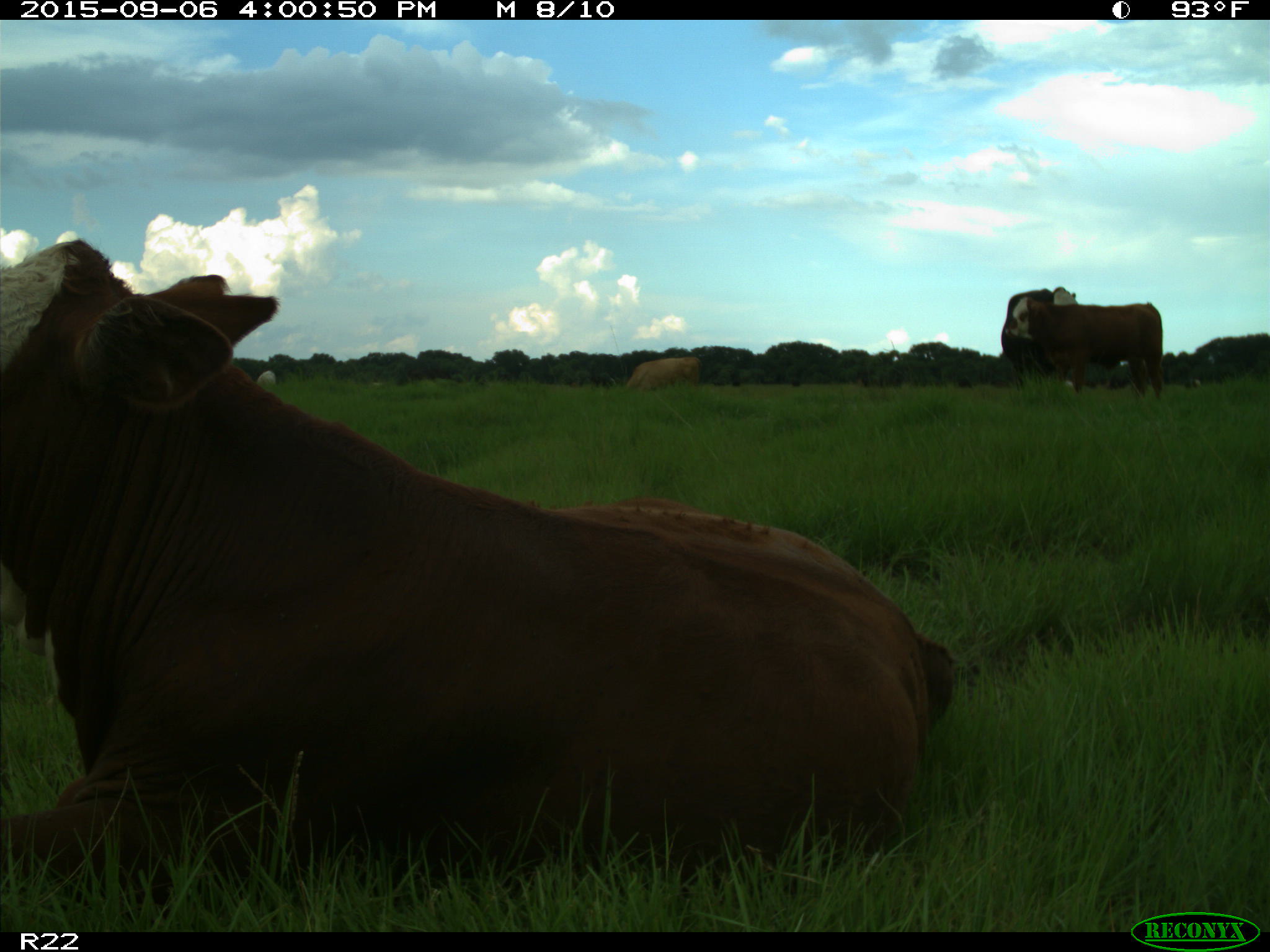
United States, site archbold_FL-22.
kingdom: Animalia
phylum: Chordata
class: Mammalia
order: Artiodactyla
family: Bovidae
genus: Bos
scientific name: Bos taurus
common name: domestic cow